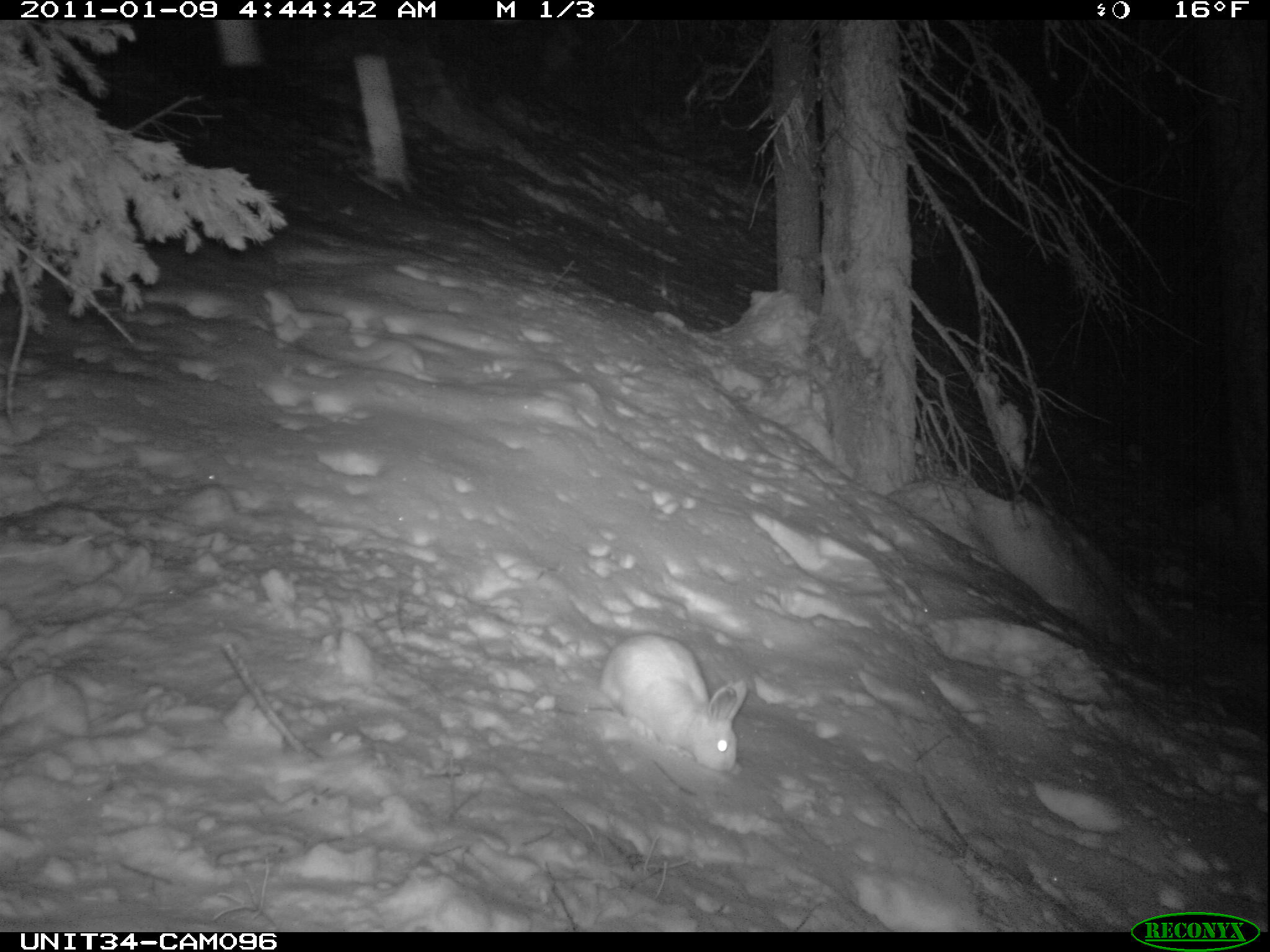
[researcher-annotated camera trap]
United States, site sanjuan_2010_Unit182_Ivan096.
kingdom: Animalia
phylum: Chordata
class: Mammalia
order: Lagomorpha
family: Leporidae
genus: Lepus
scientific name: Lepus americanus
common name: snowshoe hare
Lepus americanus (snowshoe hare).